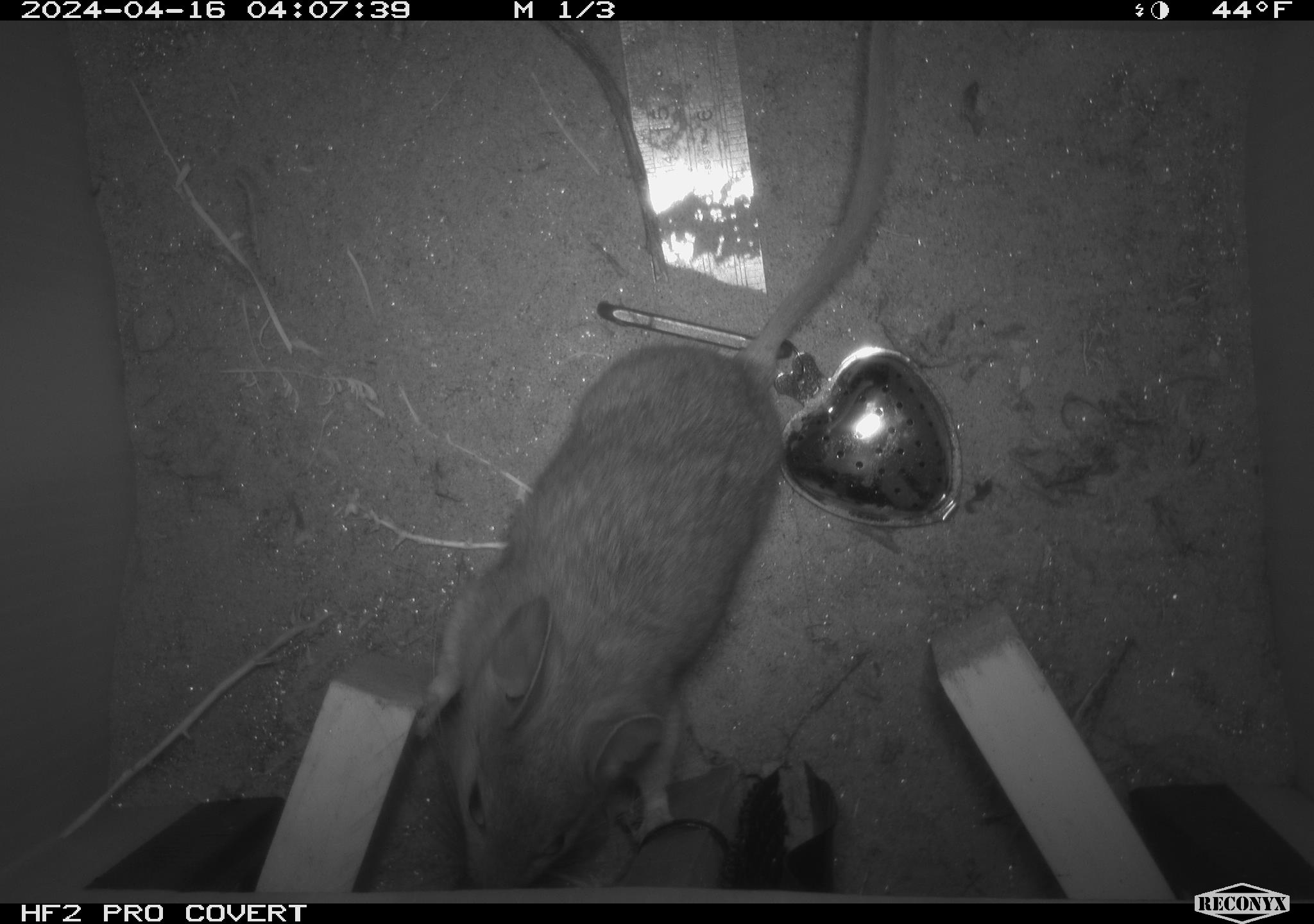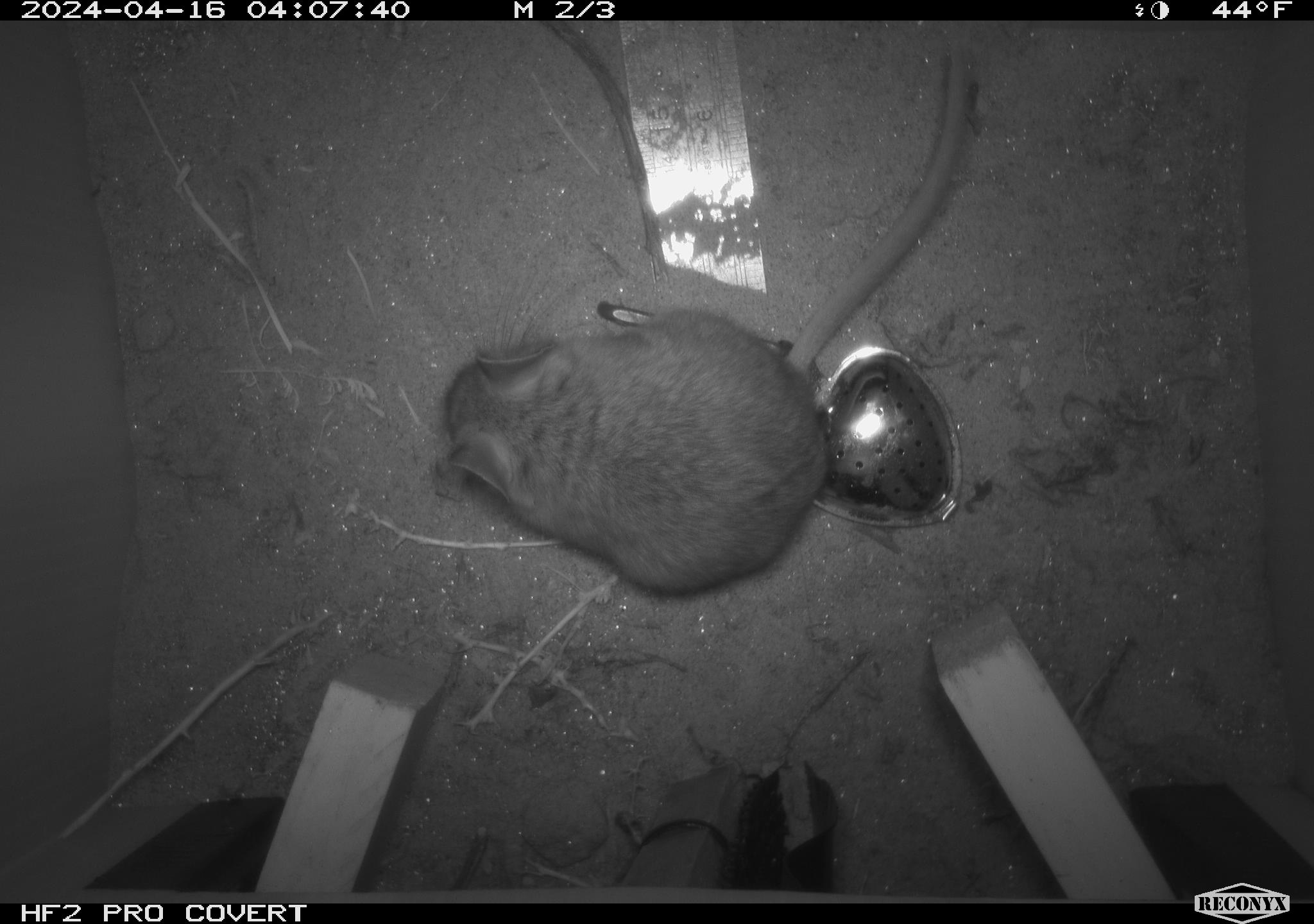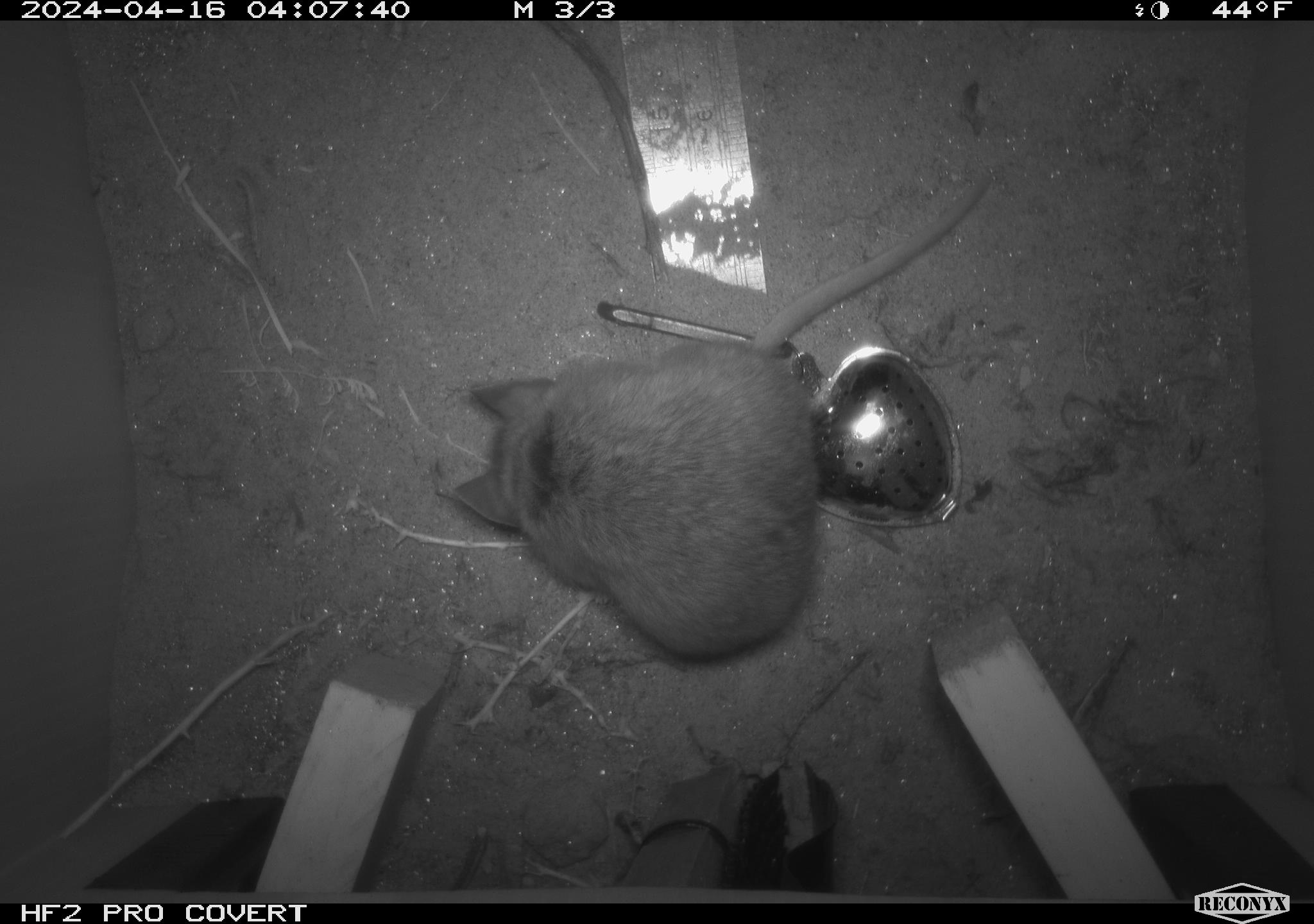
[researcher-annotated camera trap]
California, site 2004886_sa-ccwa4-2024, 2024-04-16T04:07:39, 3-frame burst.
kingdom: Animalia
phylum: Chordata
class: Mammalia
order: Rodentia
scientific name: Rodentia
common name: woodrat or rat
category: woodrat or rat species